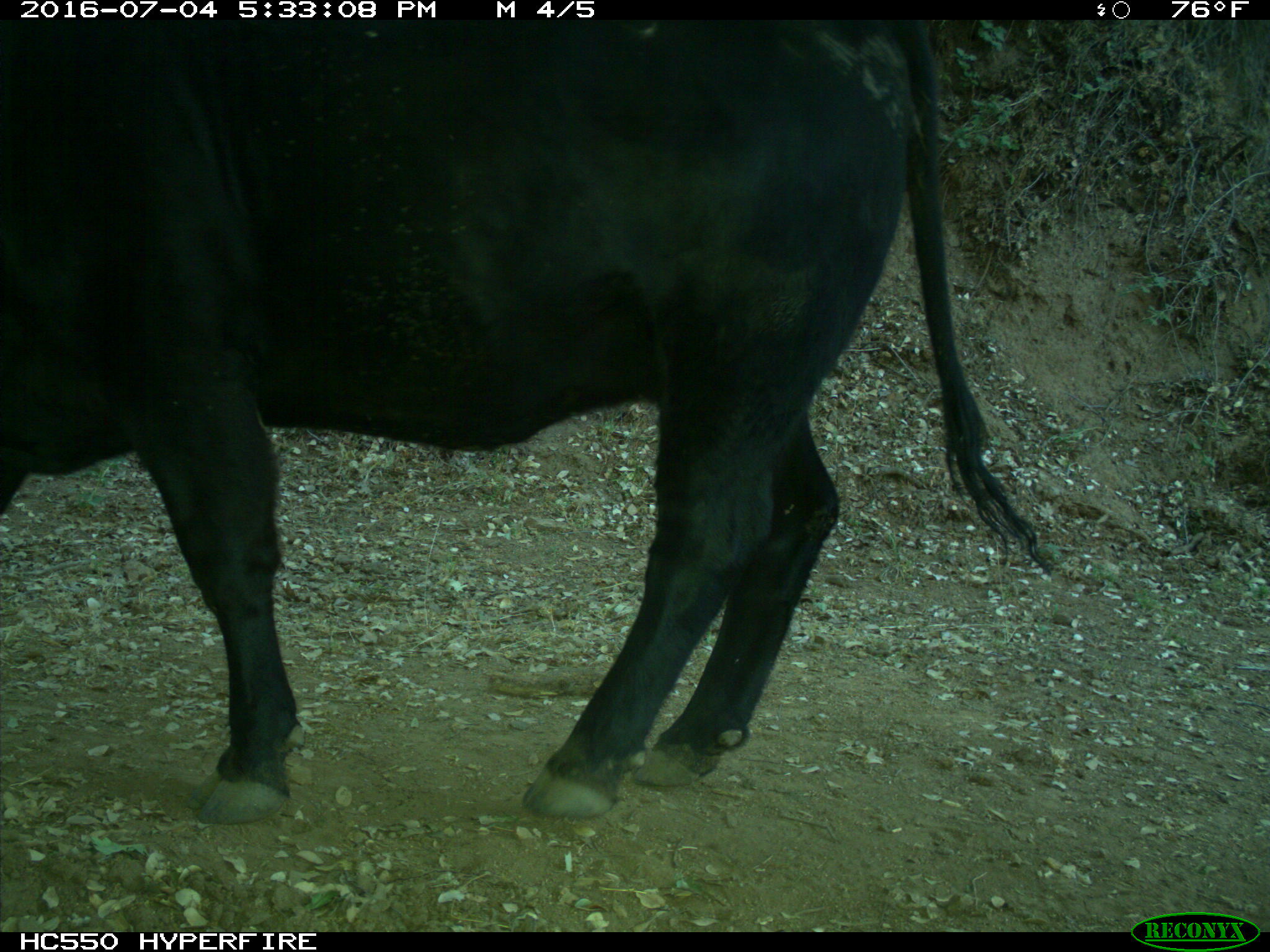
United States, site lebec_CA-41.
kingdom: Animalia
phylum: Chordata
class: Mammalia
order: Artiodactyla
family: Bovidae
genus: Bos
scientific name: Bos taurus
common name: domestic cow